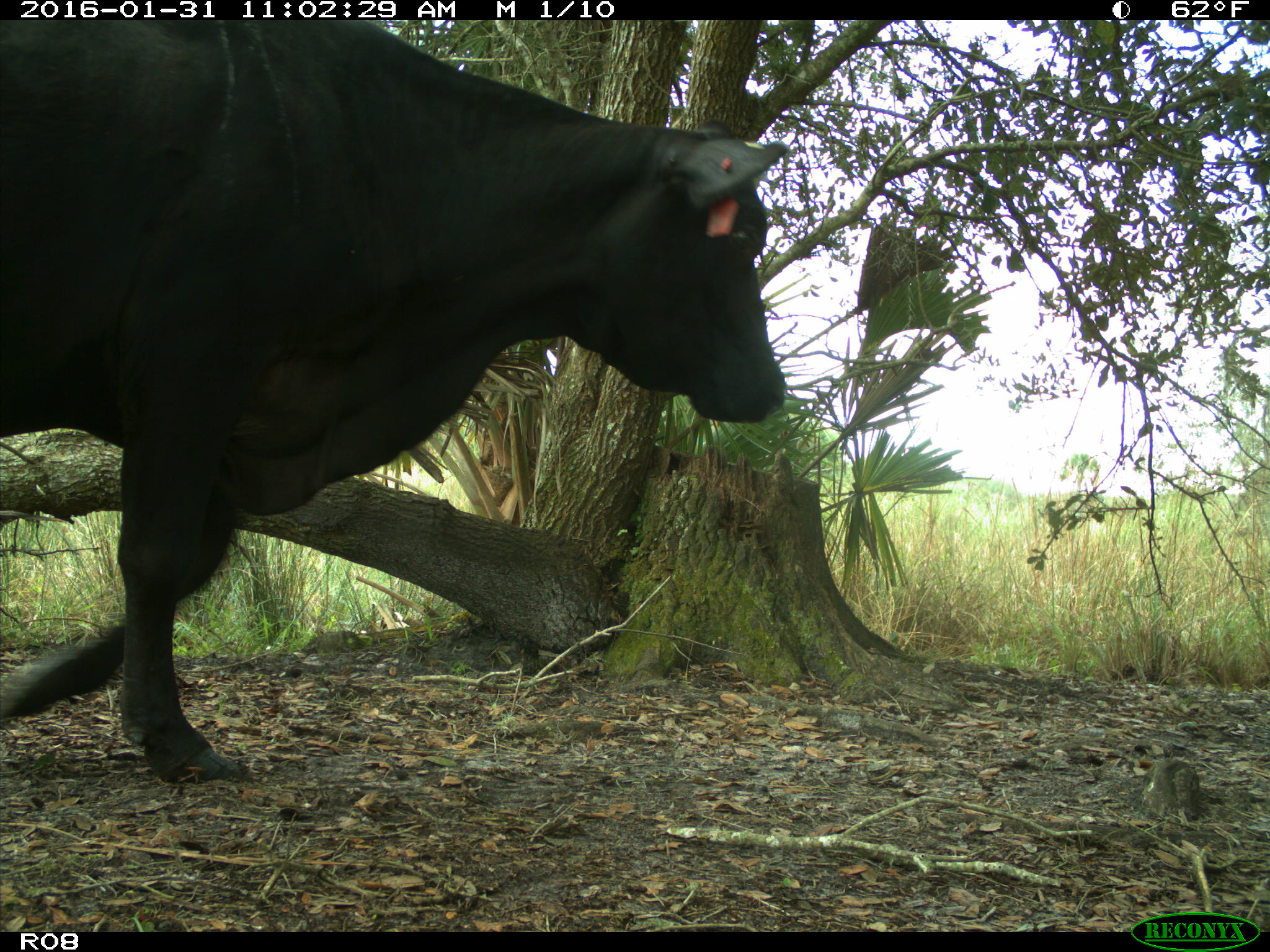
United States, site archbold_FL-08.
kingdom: Animalia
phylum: Chordata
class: Mammalia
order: Artiodactyla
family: Bovidae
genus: Bos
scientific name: Bos taurus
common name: domestic cow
Bos taurus (domestic cow).